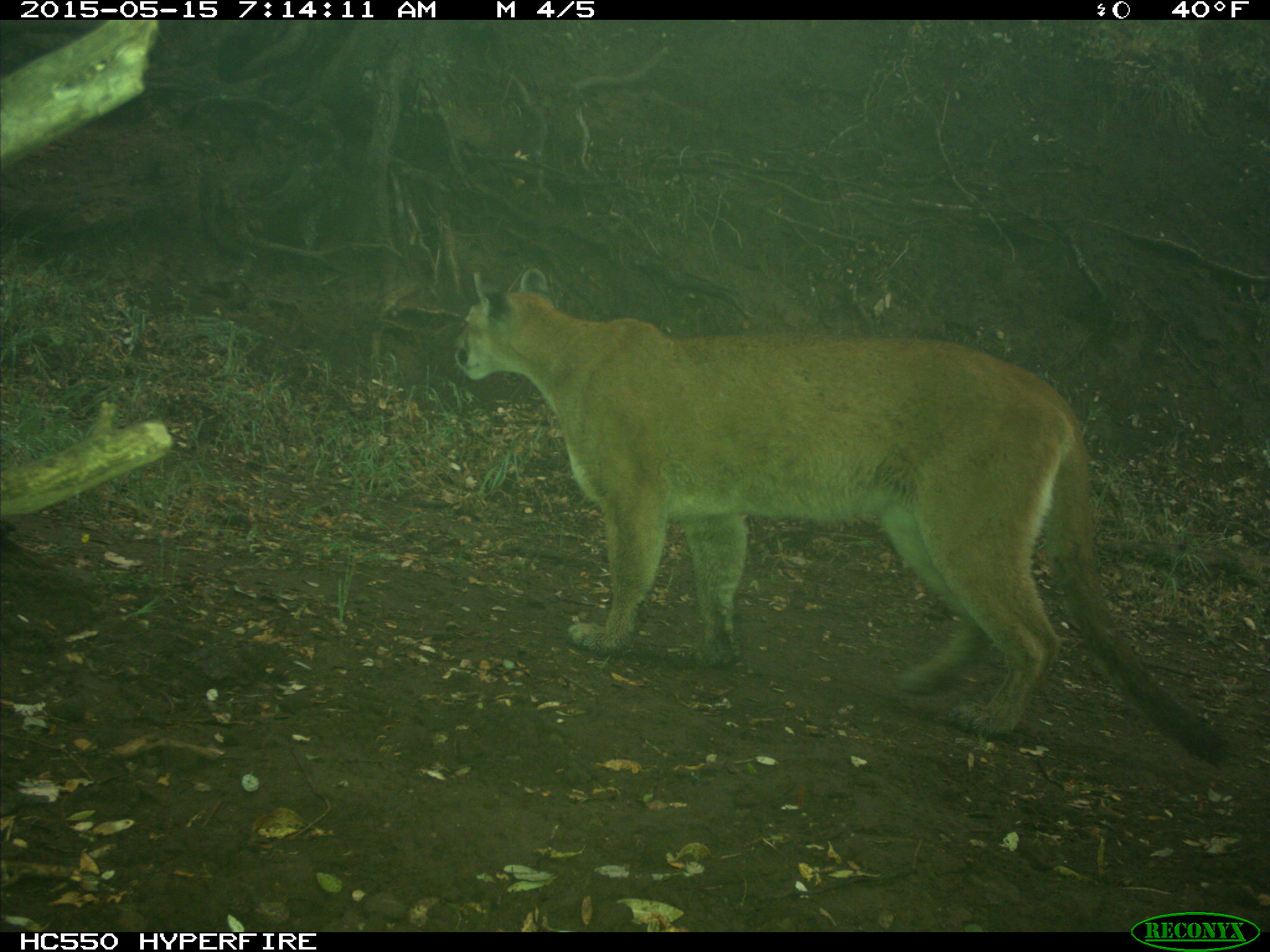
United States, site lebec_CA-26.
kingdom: Animalia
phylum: Chordata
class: Mammalia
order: Carnivora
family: Felidae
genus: Puma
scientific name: Puma concolor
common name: mountain lion